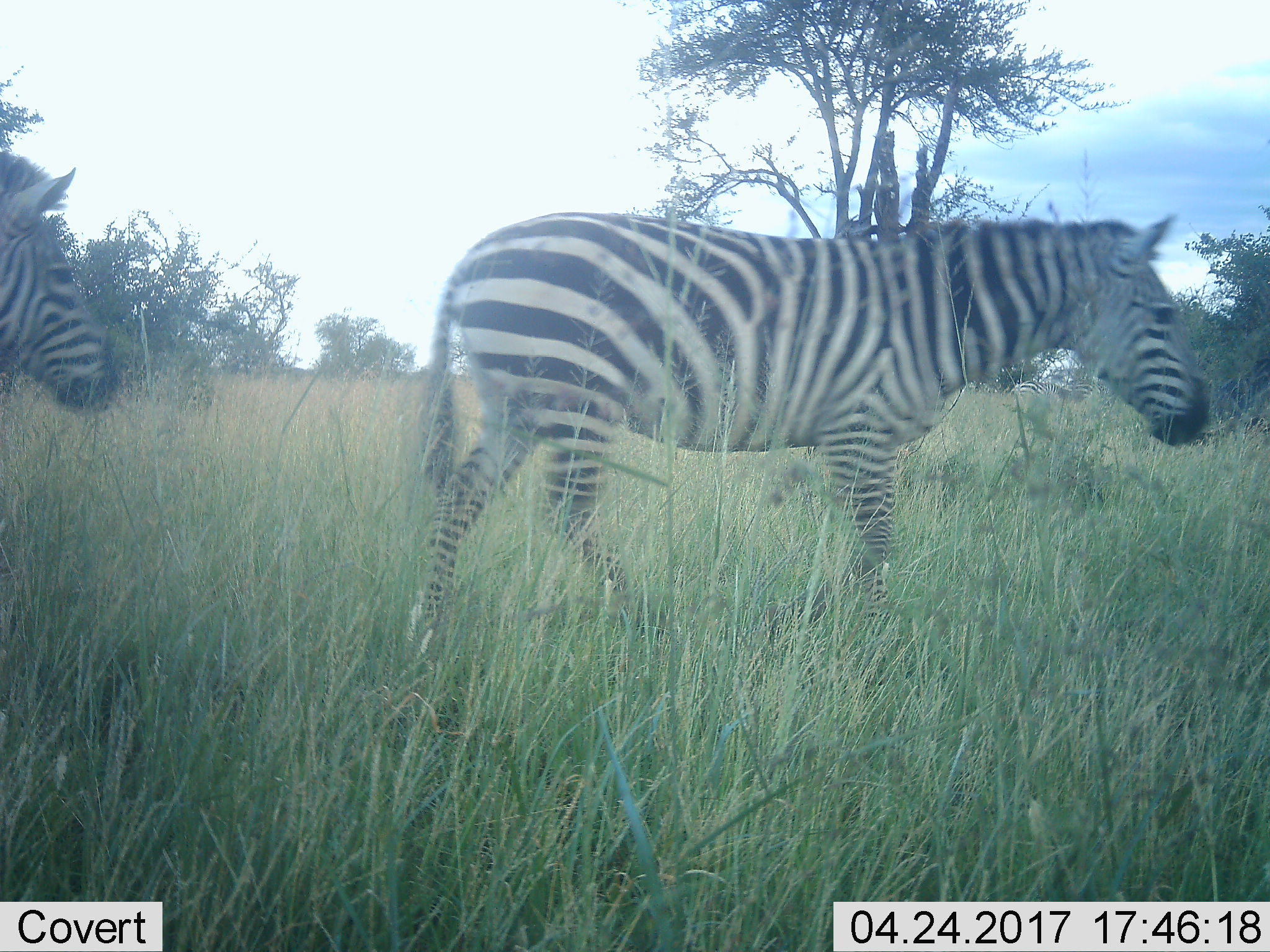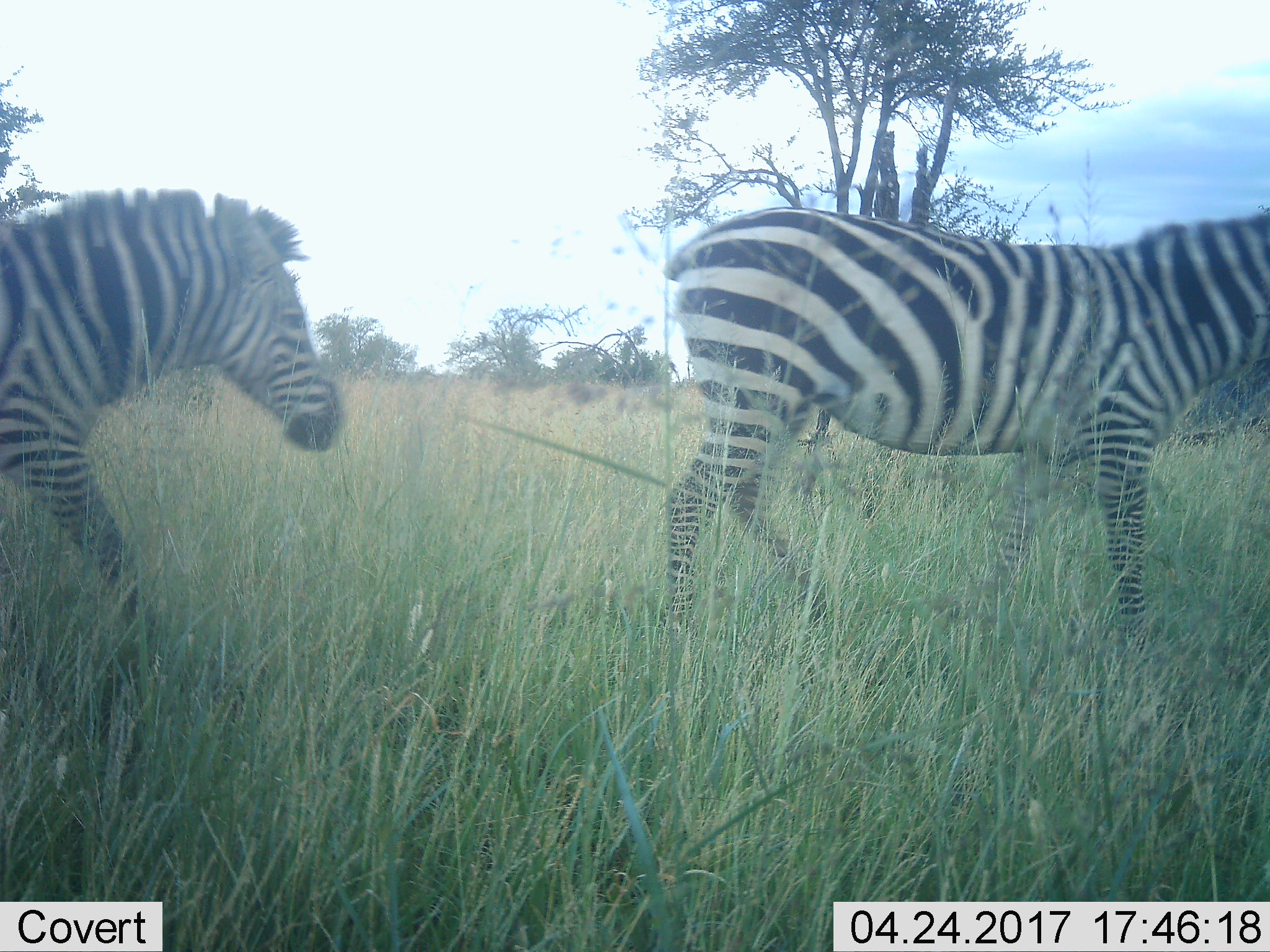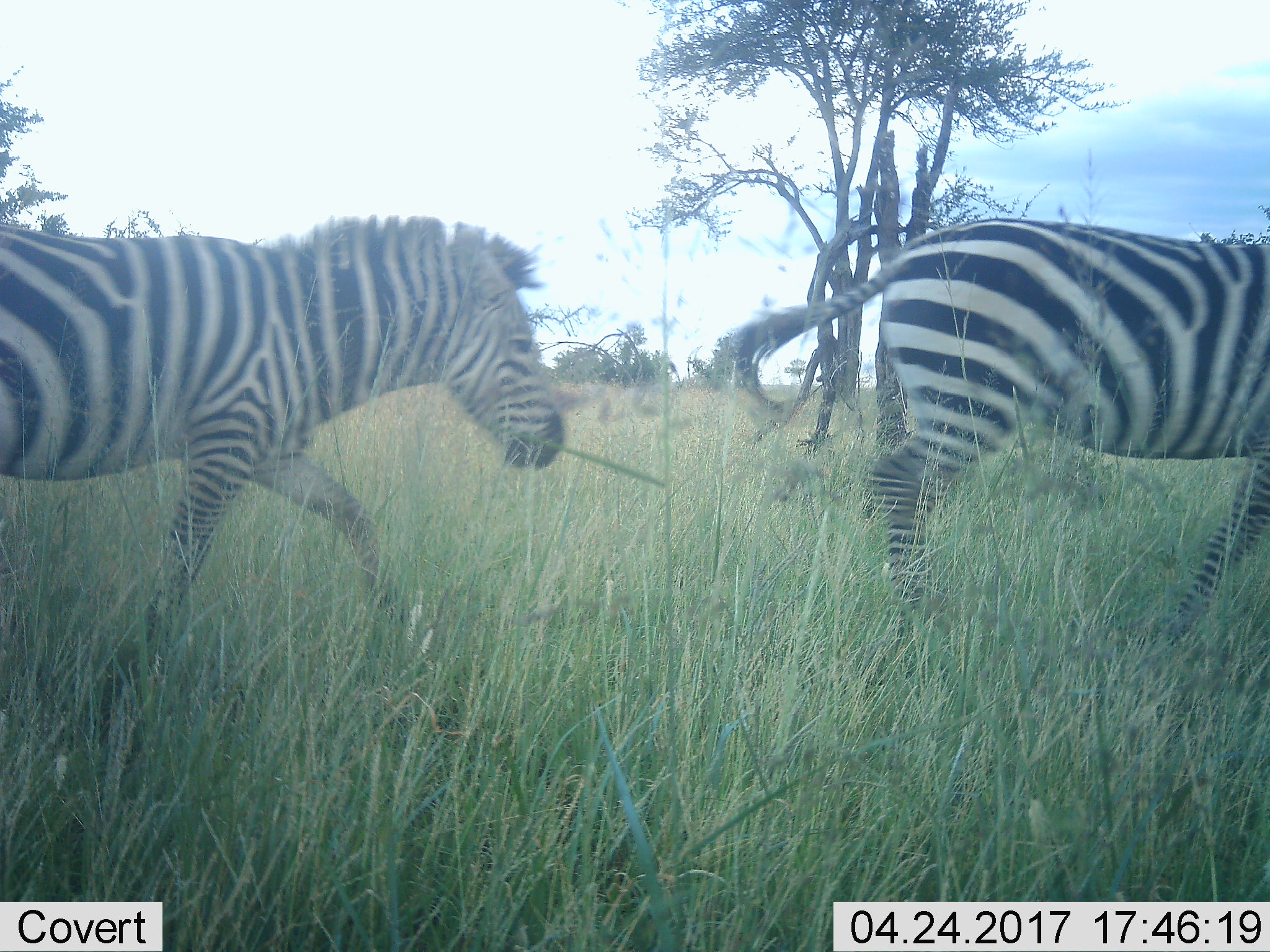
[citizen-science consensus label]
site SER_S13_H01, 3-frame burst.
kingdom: Animalia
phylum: Chordata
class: Mammalia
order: Perissodactyla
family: Equidae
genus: Equus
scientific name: Equus quagga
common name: plains zebra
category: zebraplains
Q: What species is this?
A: Zebraplains (plains zebra) (Equus quagga).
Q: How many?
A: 4.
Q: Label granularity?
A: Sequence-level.